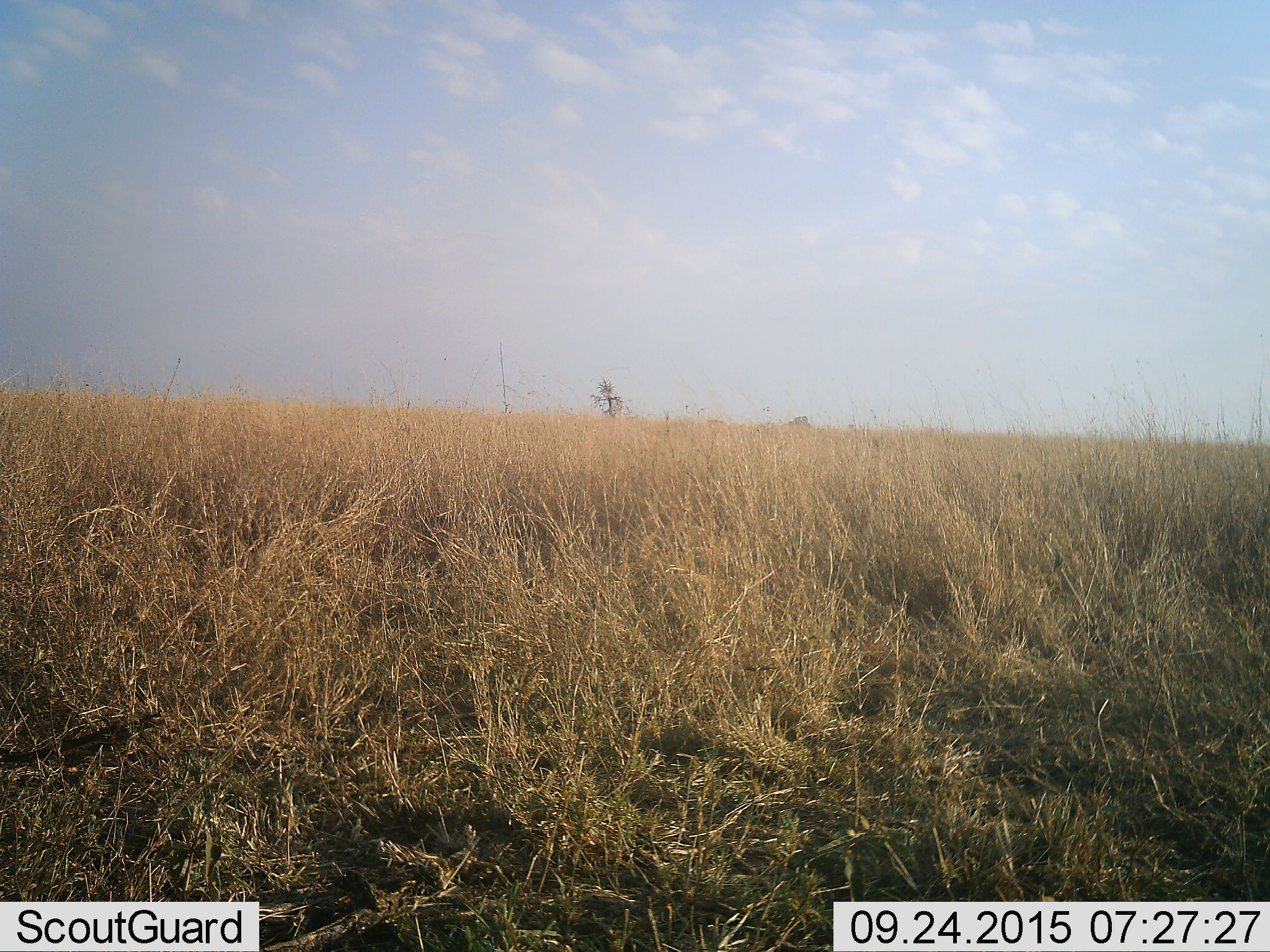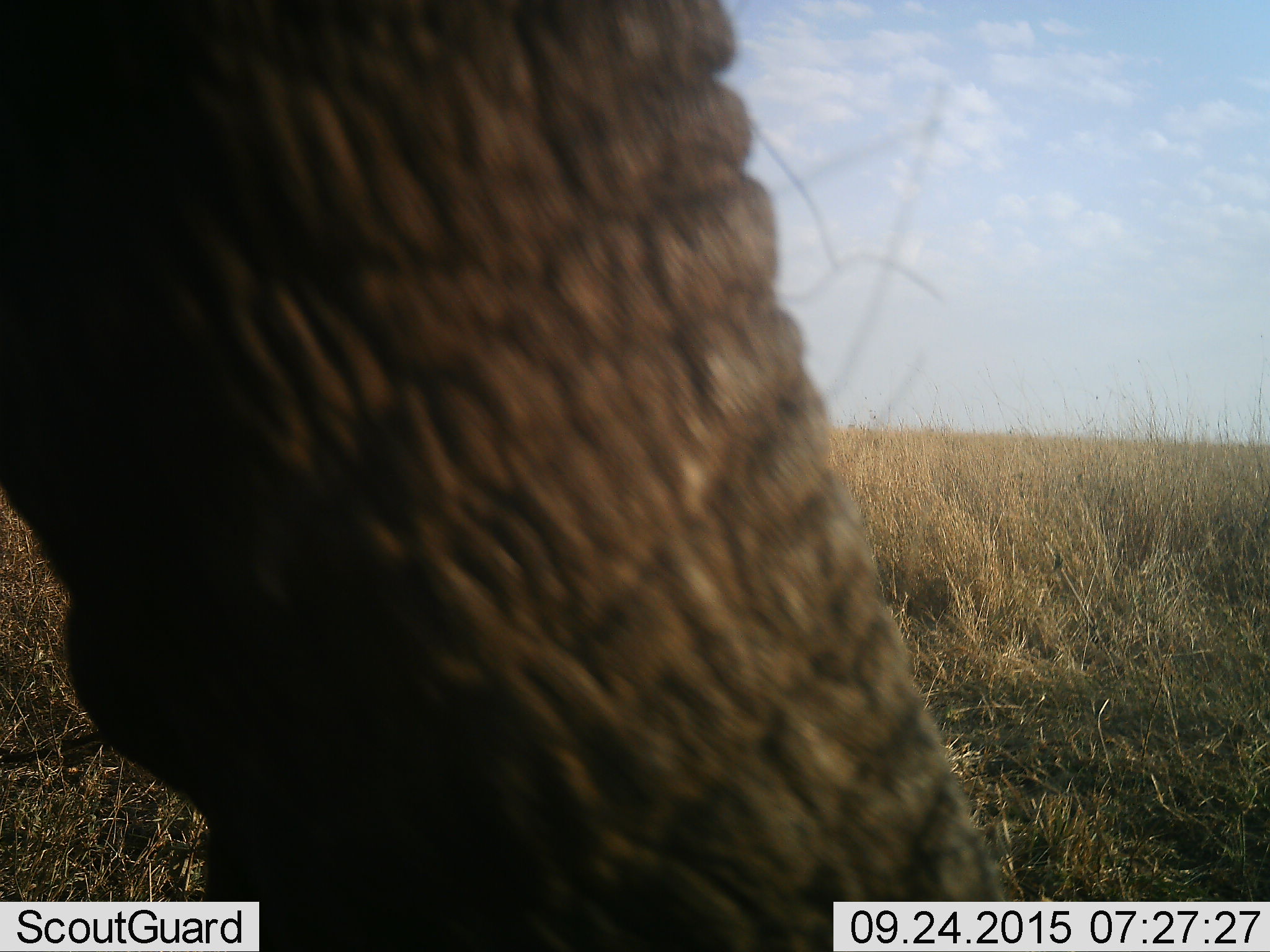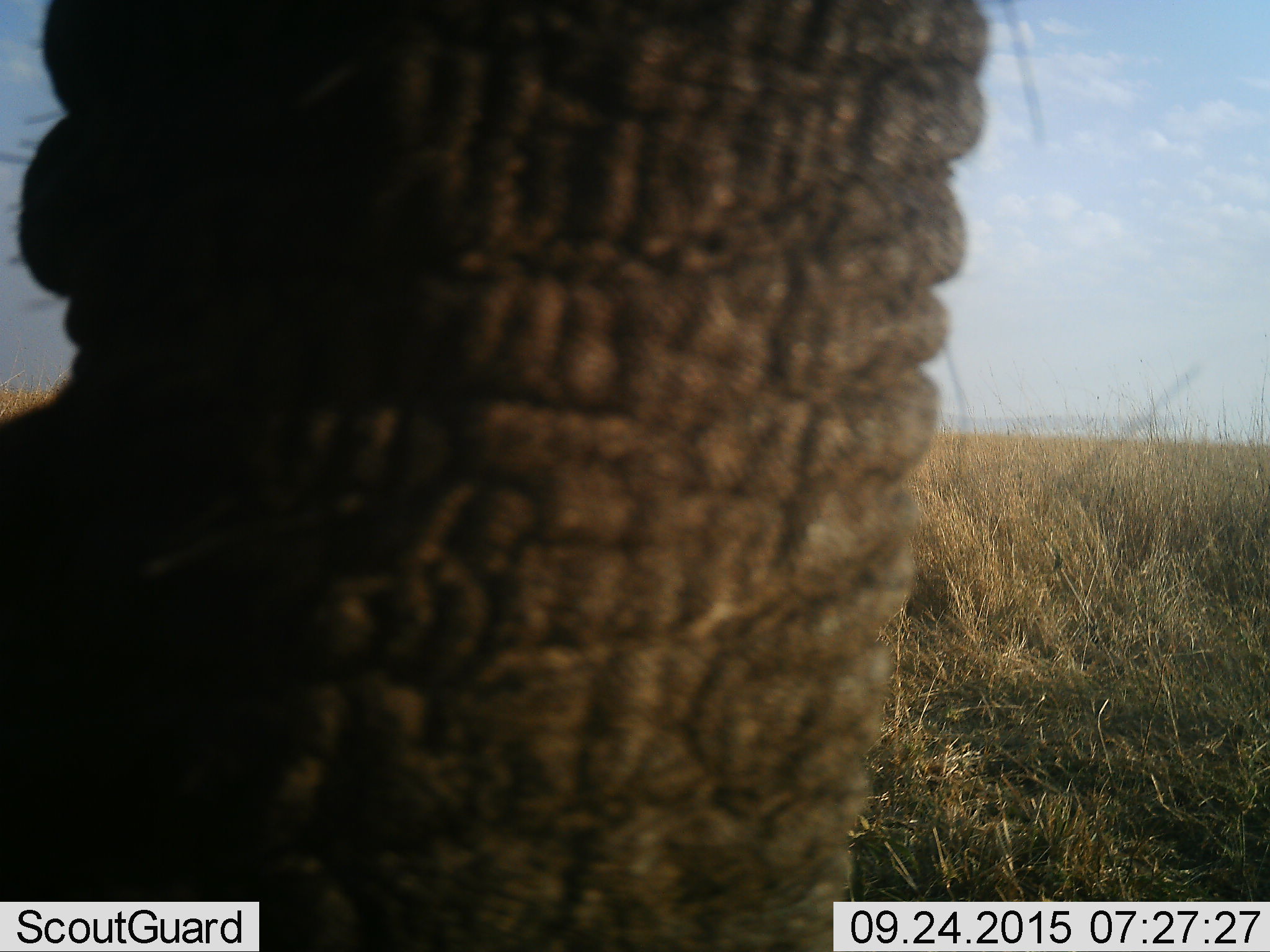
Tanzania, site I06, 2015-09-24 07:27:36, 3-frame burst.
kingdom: Animalia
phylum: Chordata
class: Mammalia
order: Proboscidea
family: Elephantidae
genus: Loxodonta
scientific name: Loxodonta africana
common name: african bush elephant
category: elephant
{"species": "elephant (african bush elephant) (Loxodonta africana)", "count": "1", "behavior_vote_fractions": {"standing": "40%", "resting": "0%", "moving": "40%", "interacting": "0%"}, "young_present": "0%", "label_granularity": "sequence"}